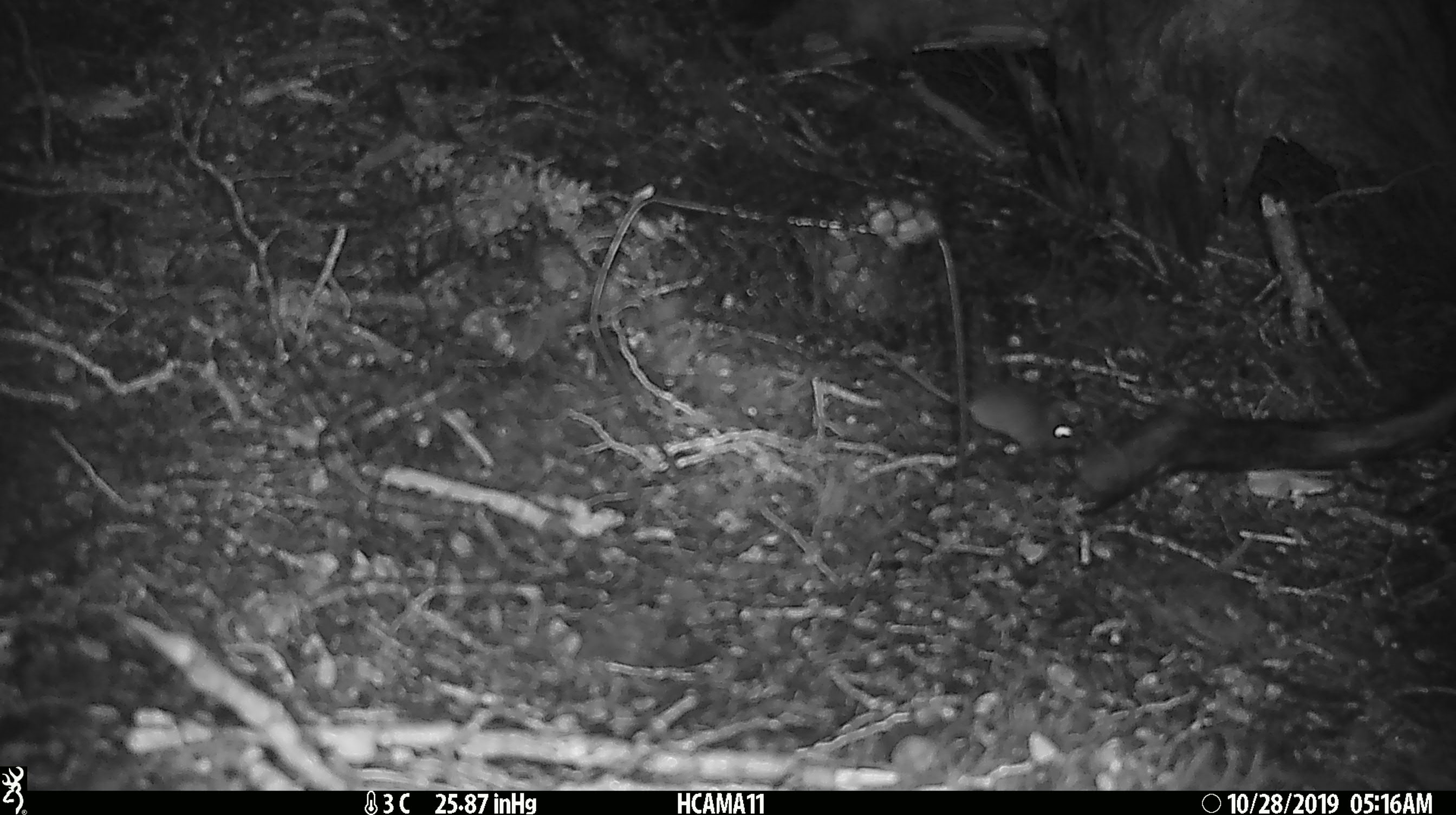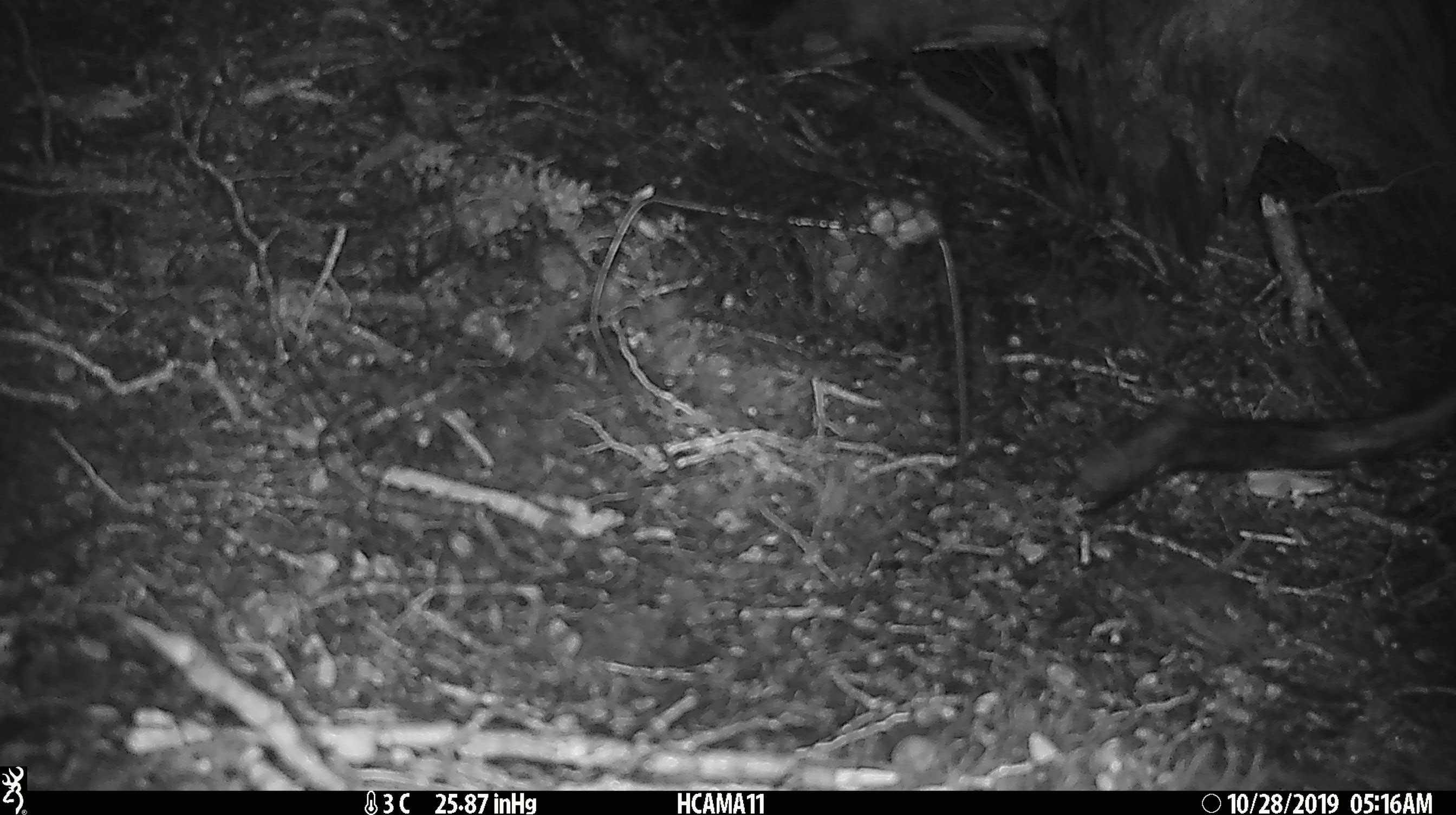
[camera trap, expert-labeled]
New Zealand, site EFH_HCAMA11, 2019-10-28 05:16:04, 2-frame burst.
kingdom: Animalia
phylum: Chordata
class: Mammalia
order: Rodentia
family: Muridae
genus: Mus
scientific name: Mus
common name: mouse